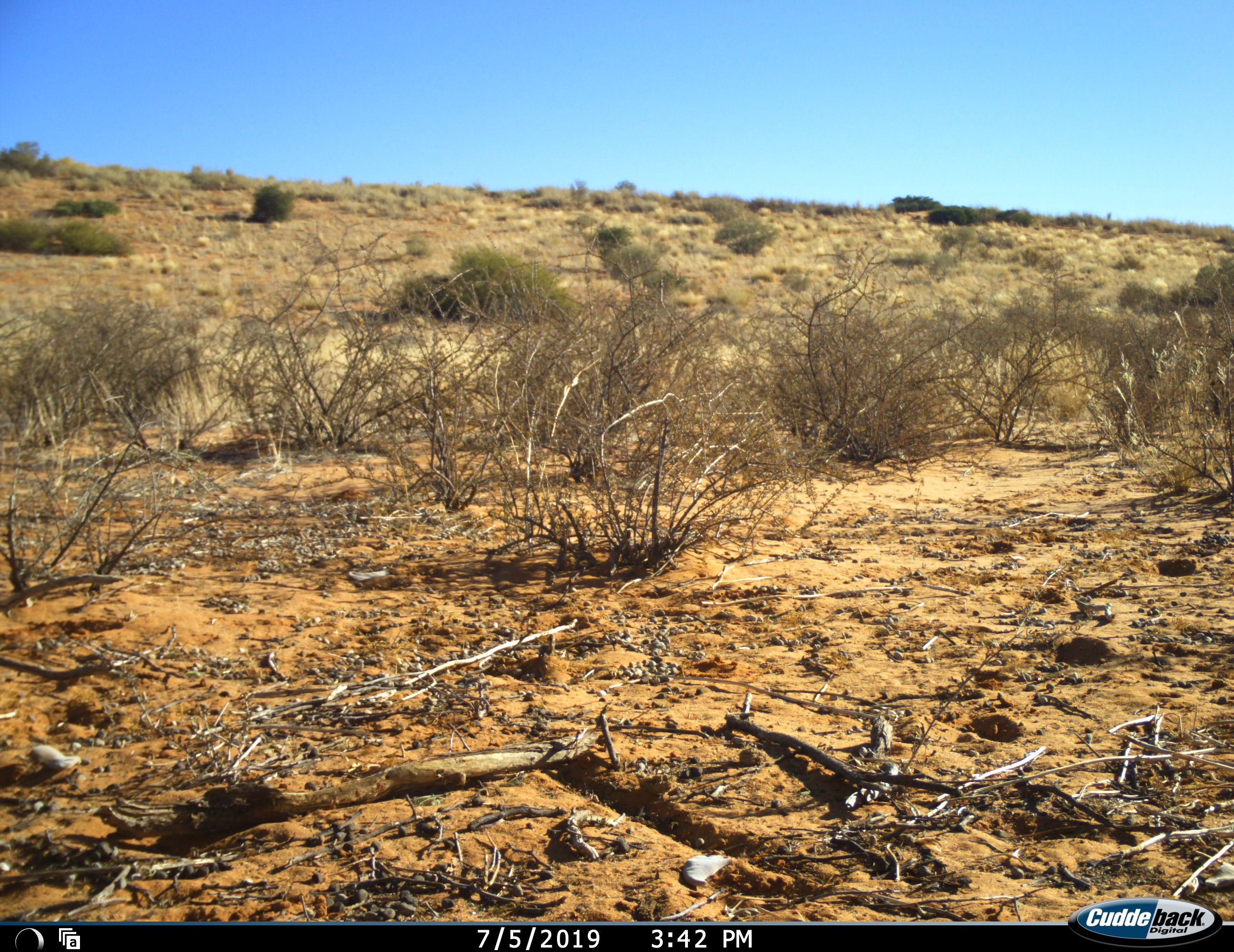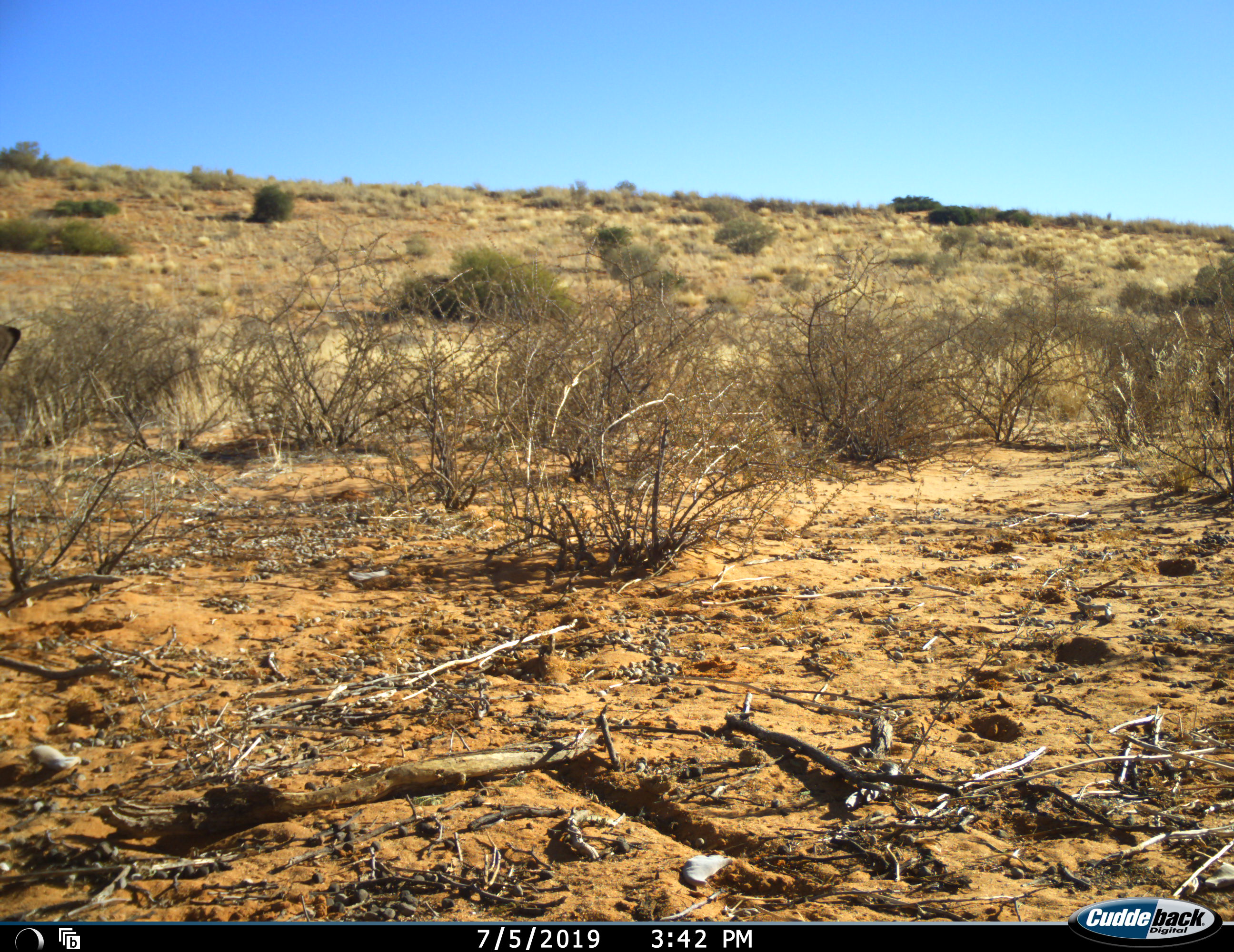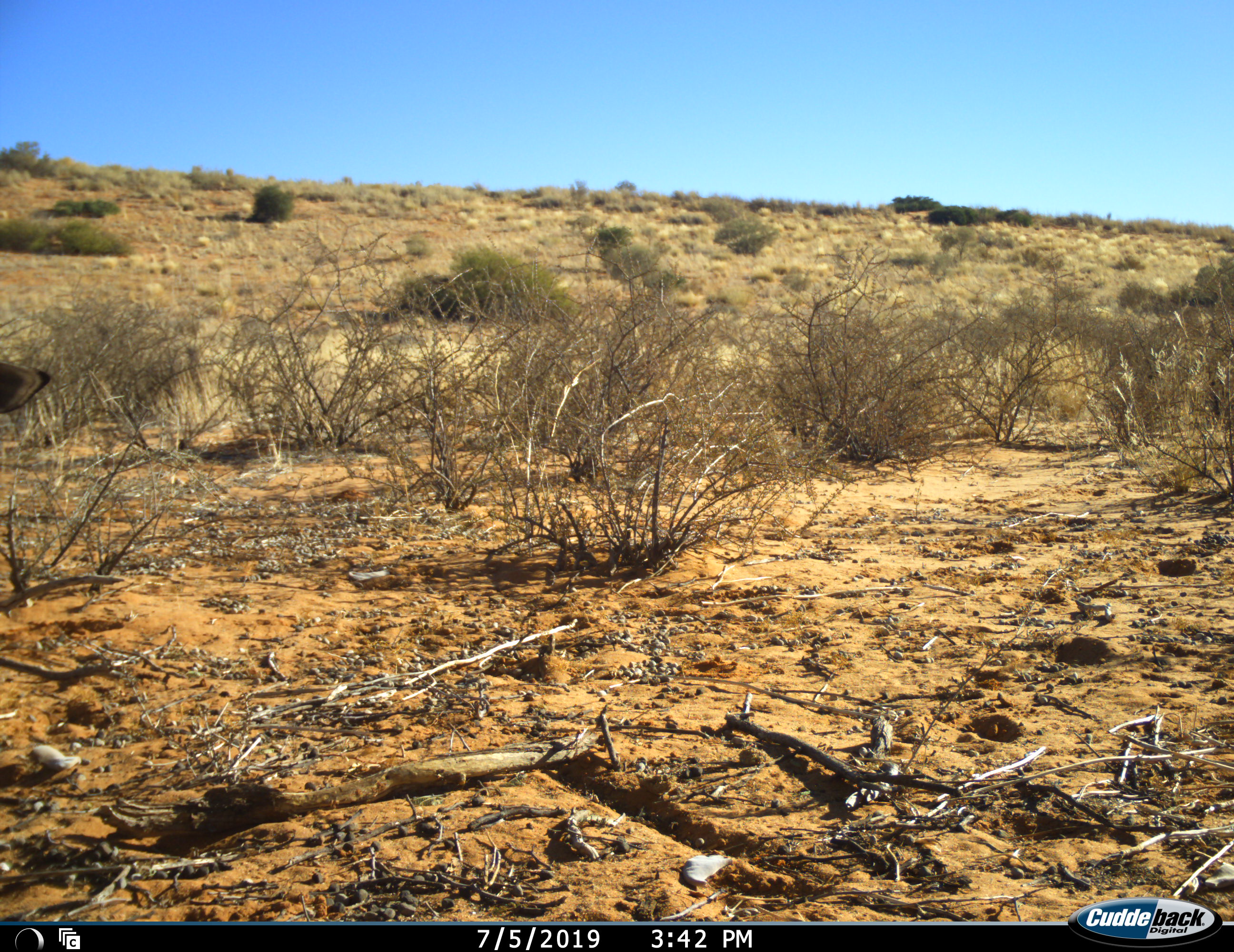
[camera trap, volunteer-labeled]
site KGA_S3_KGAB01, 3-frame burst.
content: unidentified animal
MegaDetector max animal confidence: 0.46